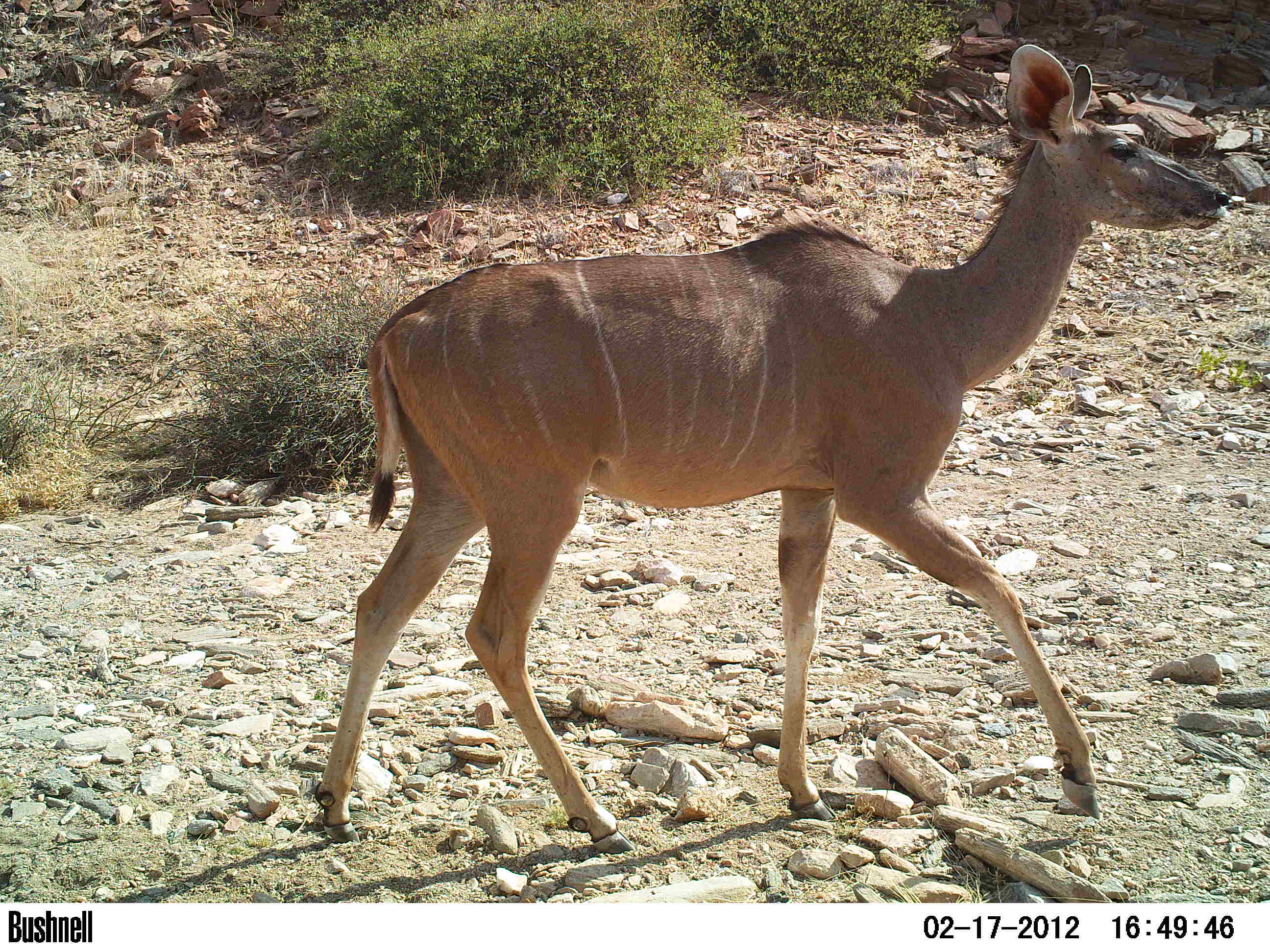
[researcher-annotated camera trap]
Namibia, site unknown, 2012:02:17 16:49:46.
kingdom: Animalia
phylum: Chordata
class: Mammalia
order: Artiodactyla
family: Bovidae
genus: Tragelaphus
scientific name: Tragelaphus strepsiceros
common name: greater kudu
Tragelaphus strepsiceros (greater kudu).